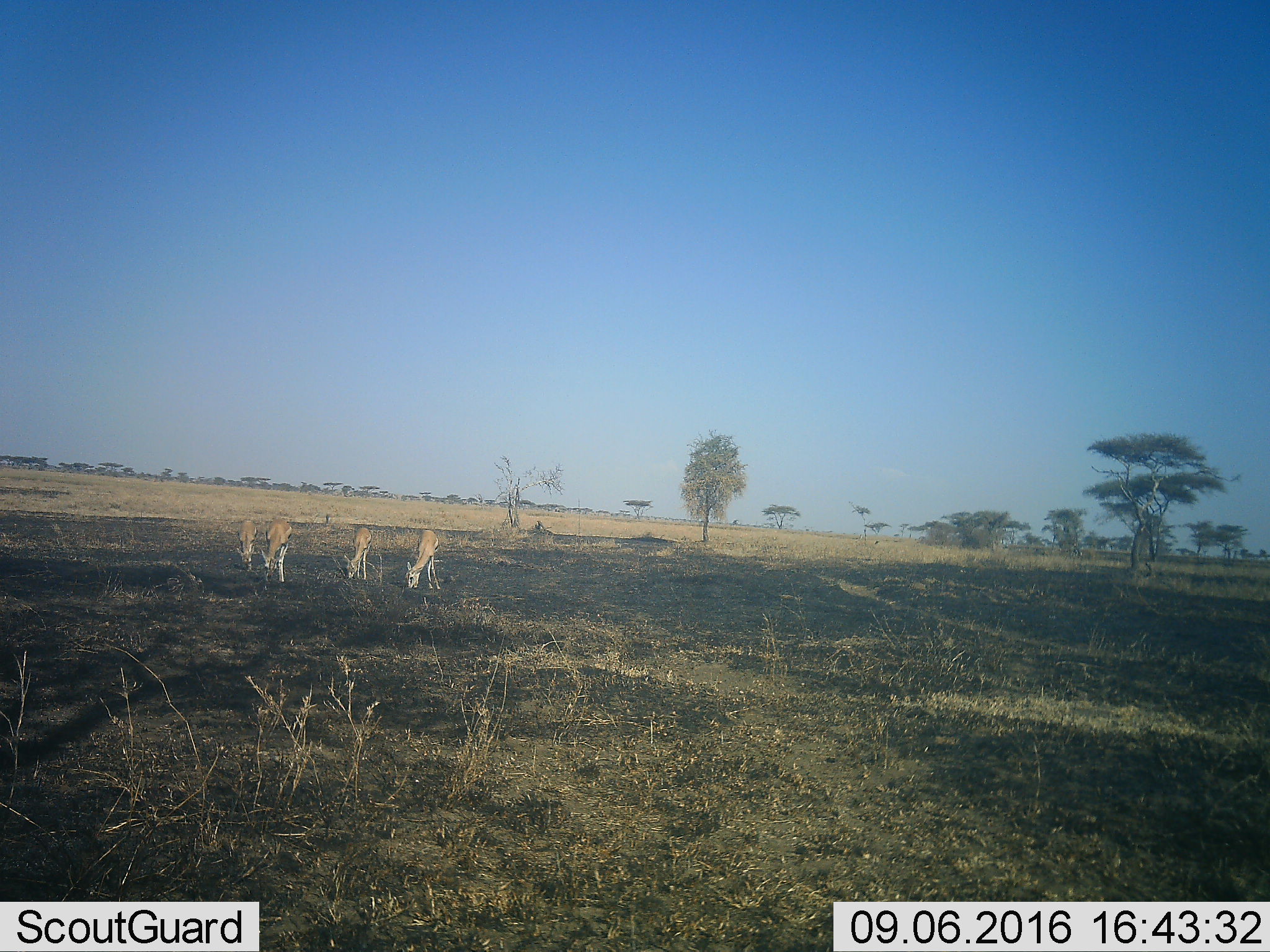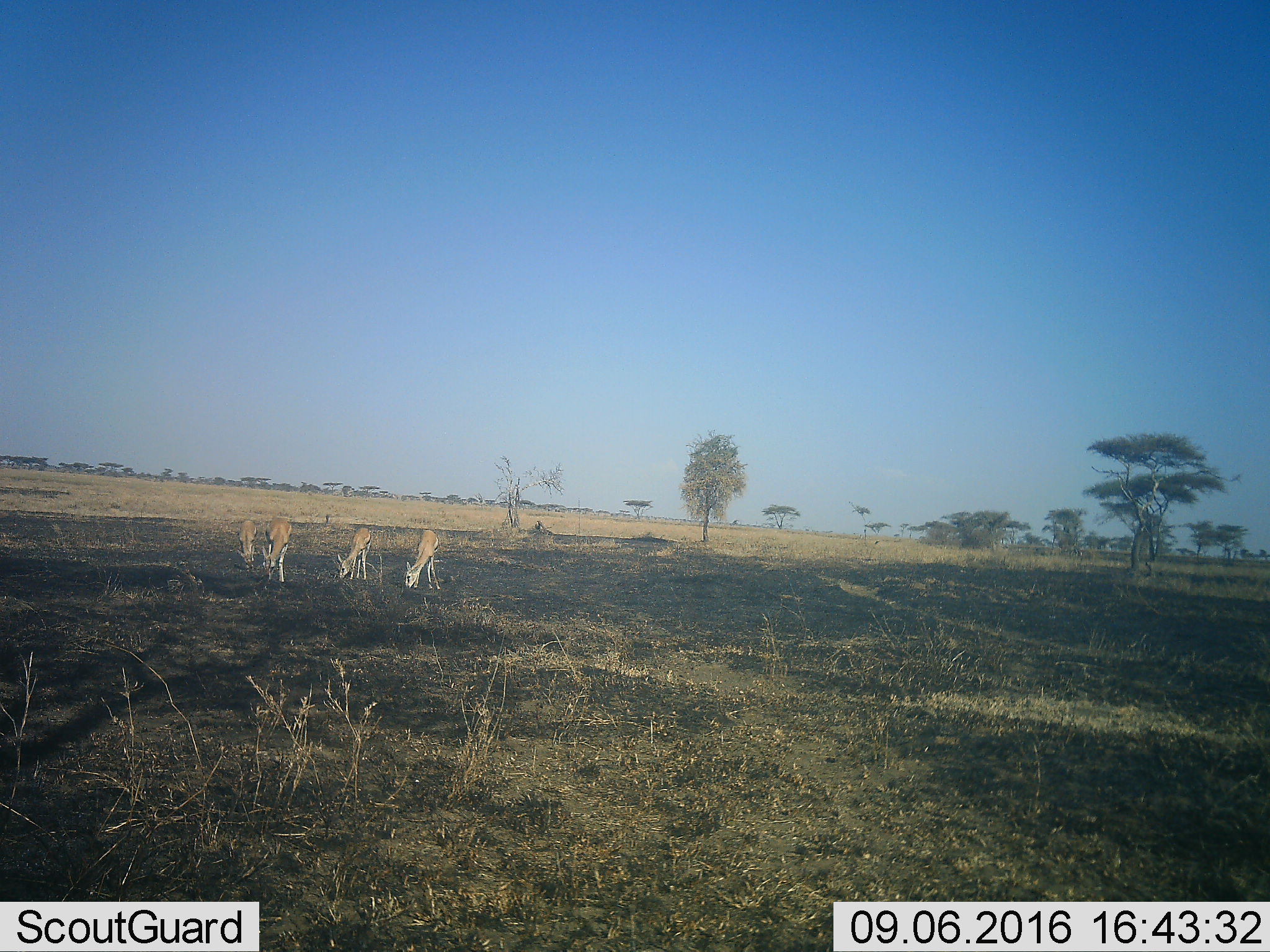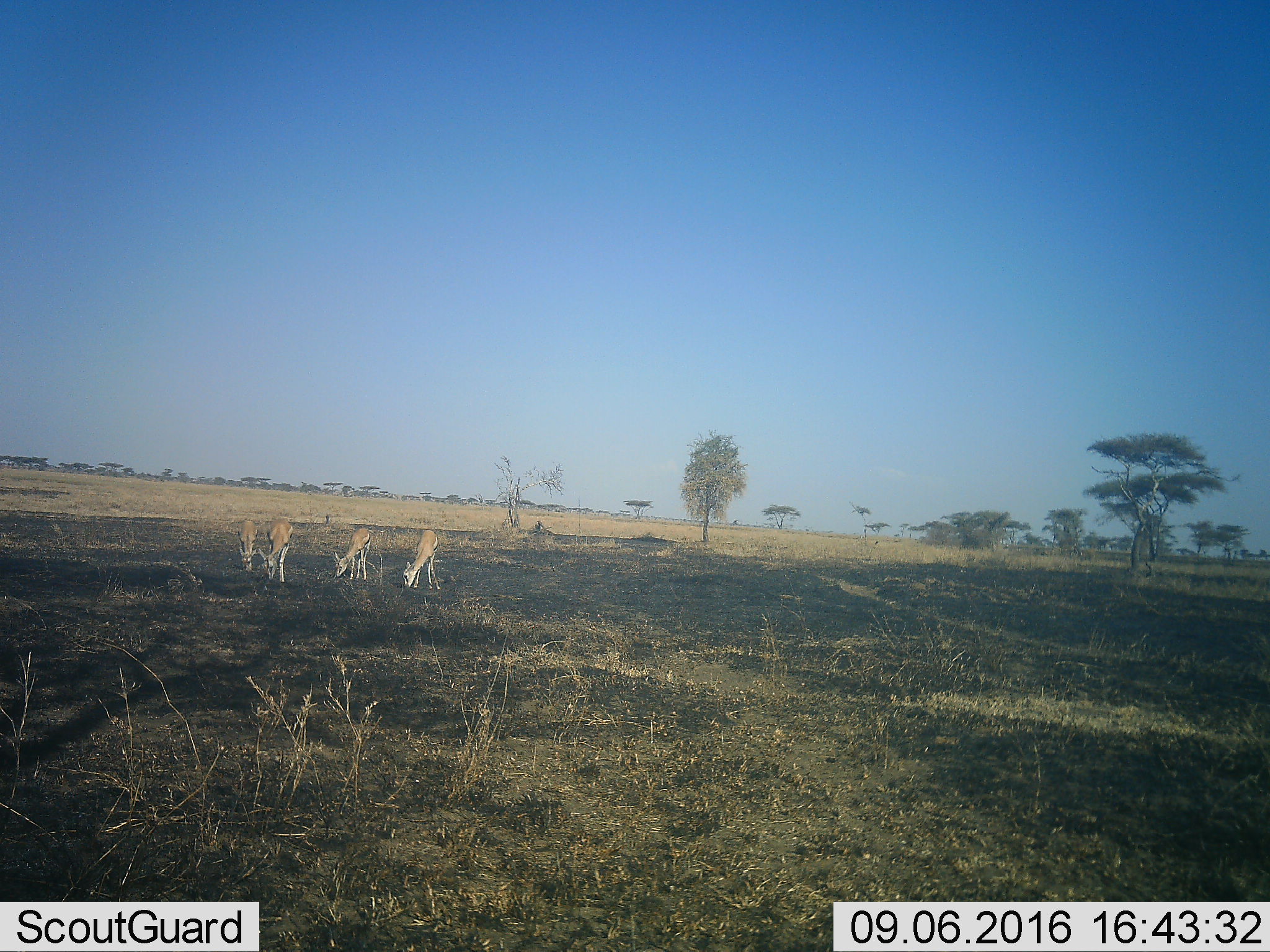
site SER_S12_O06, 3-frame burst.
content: unidentified animal